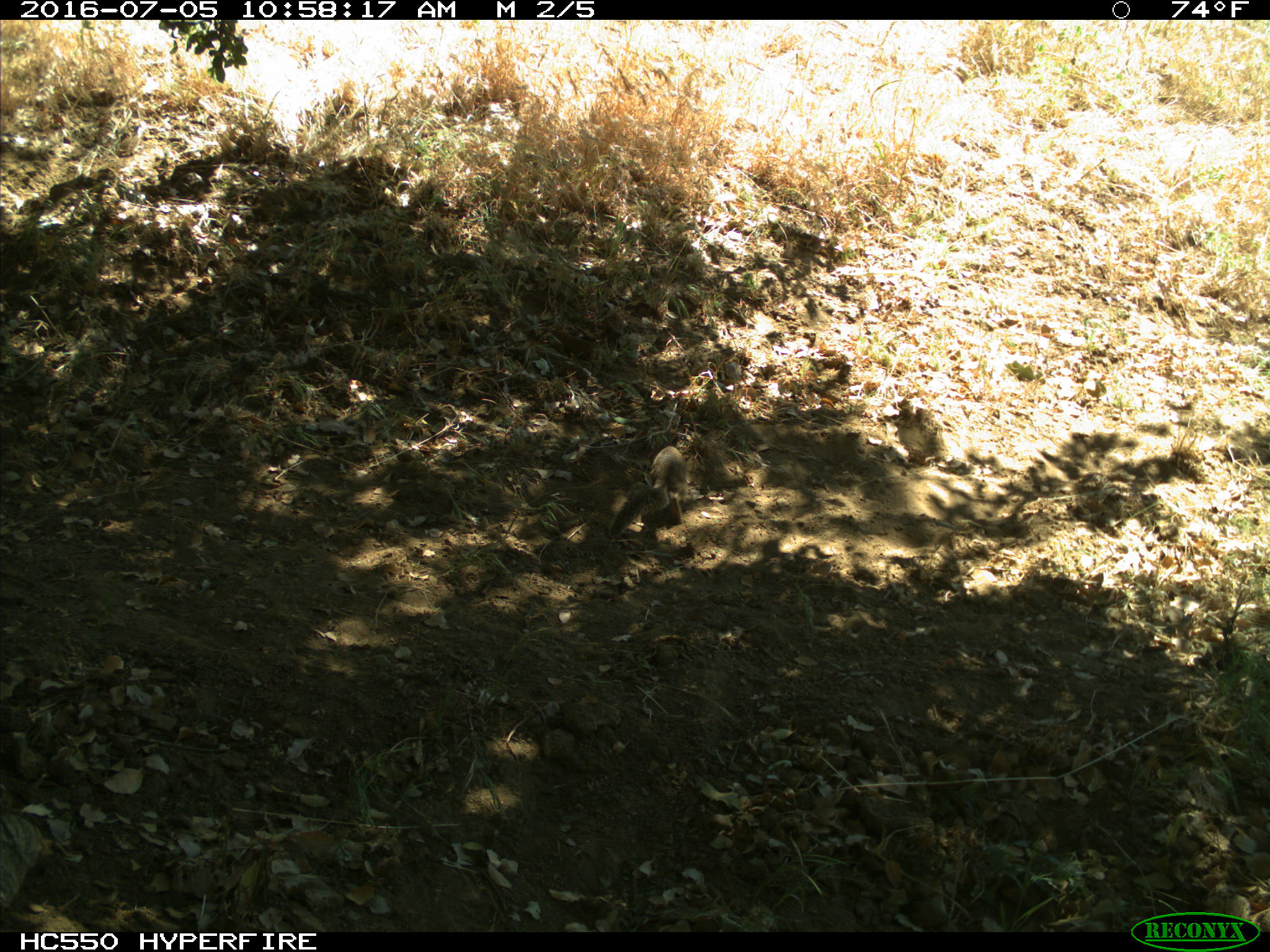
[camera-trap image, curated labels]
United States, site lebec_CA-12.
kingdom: Animalia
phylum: Chordata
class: Mammalia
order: Rodentia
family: Sciuridae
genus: Otospermophilus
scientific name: Otospermophilus beecheyi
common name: california ground squirrel